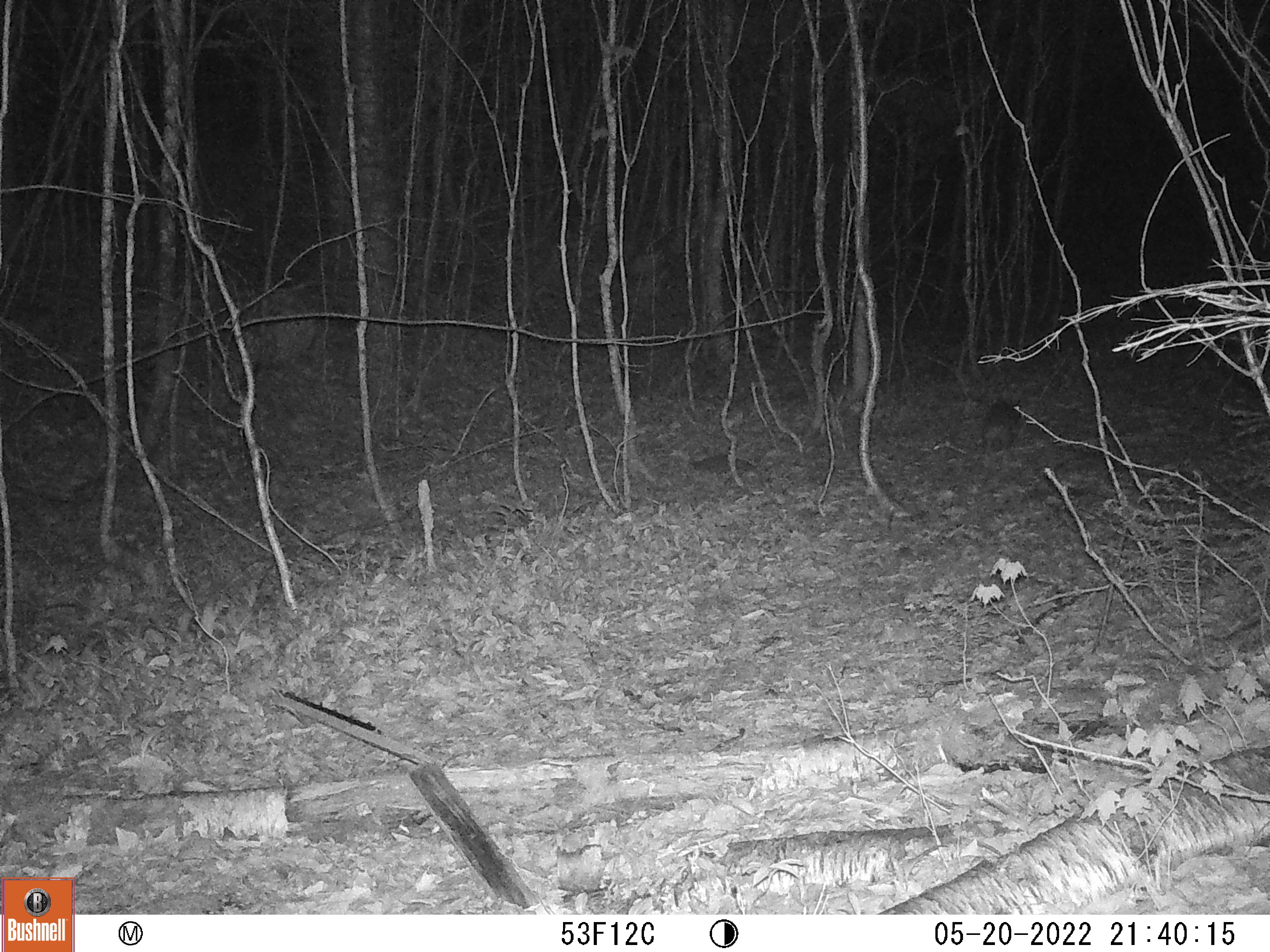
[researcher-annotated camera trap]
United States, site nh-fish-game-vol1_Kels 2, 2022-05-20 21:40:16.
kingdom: Animalia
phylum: Chordata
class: Mammalia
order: Lagomorpha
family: Leporidae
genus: Sylvilagus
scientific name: Sylvilagus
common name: cottontail rabbit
Cottontail rabbit (Sylvilagus).